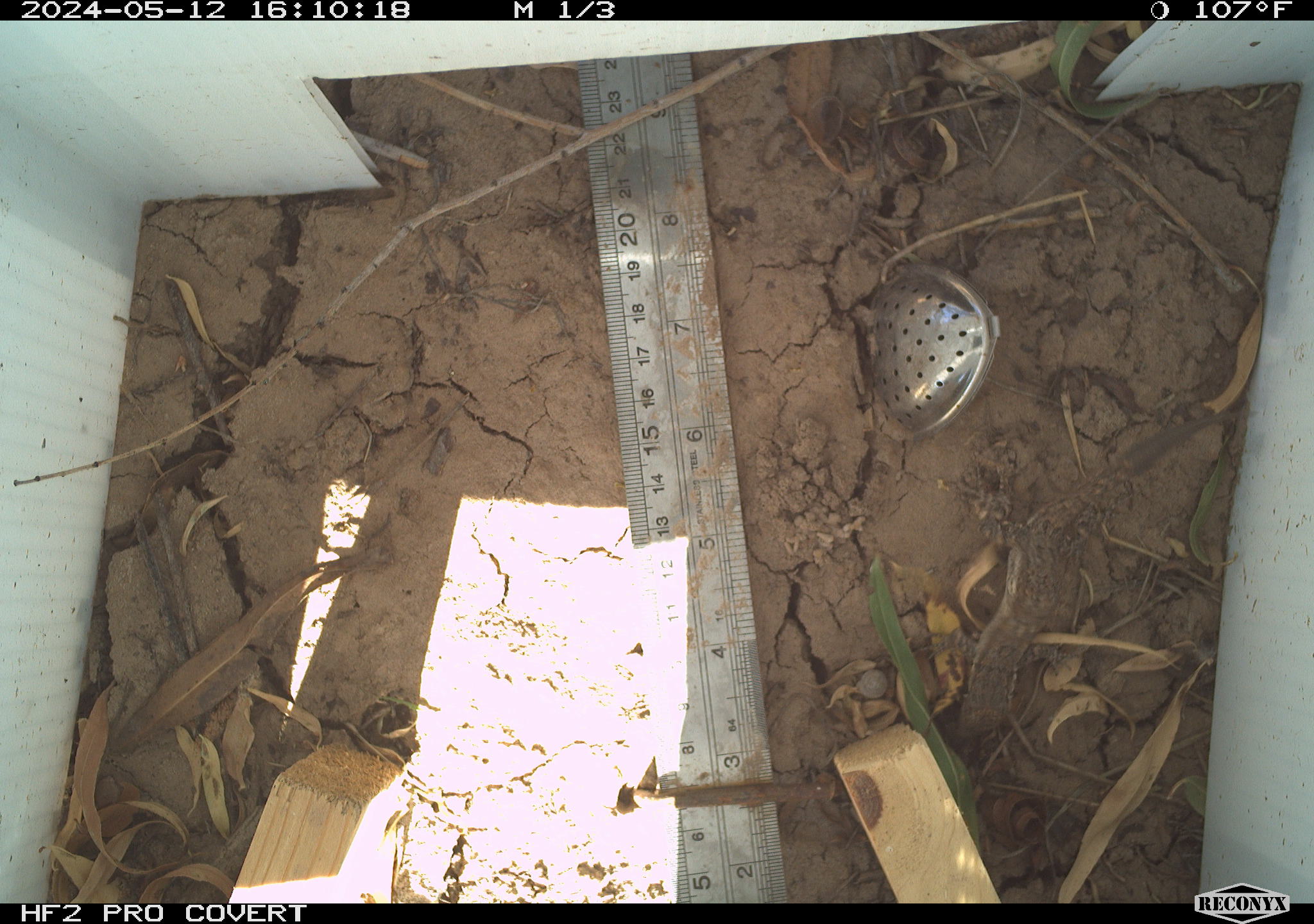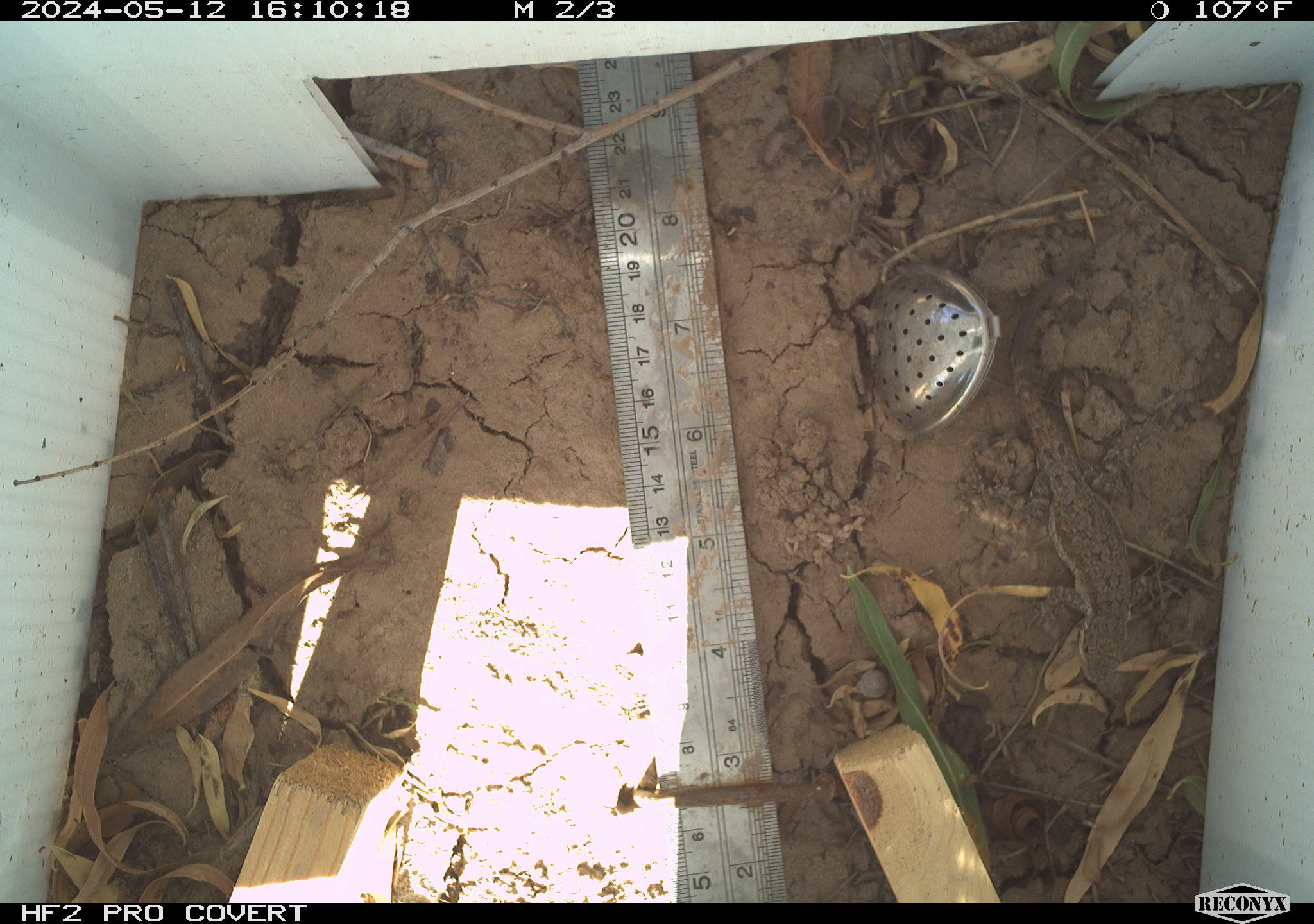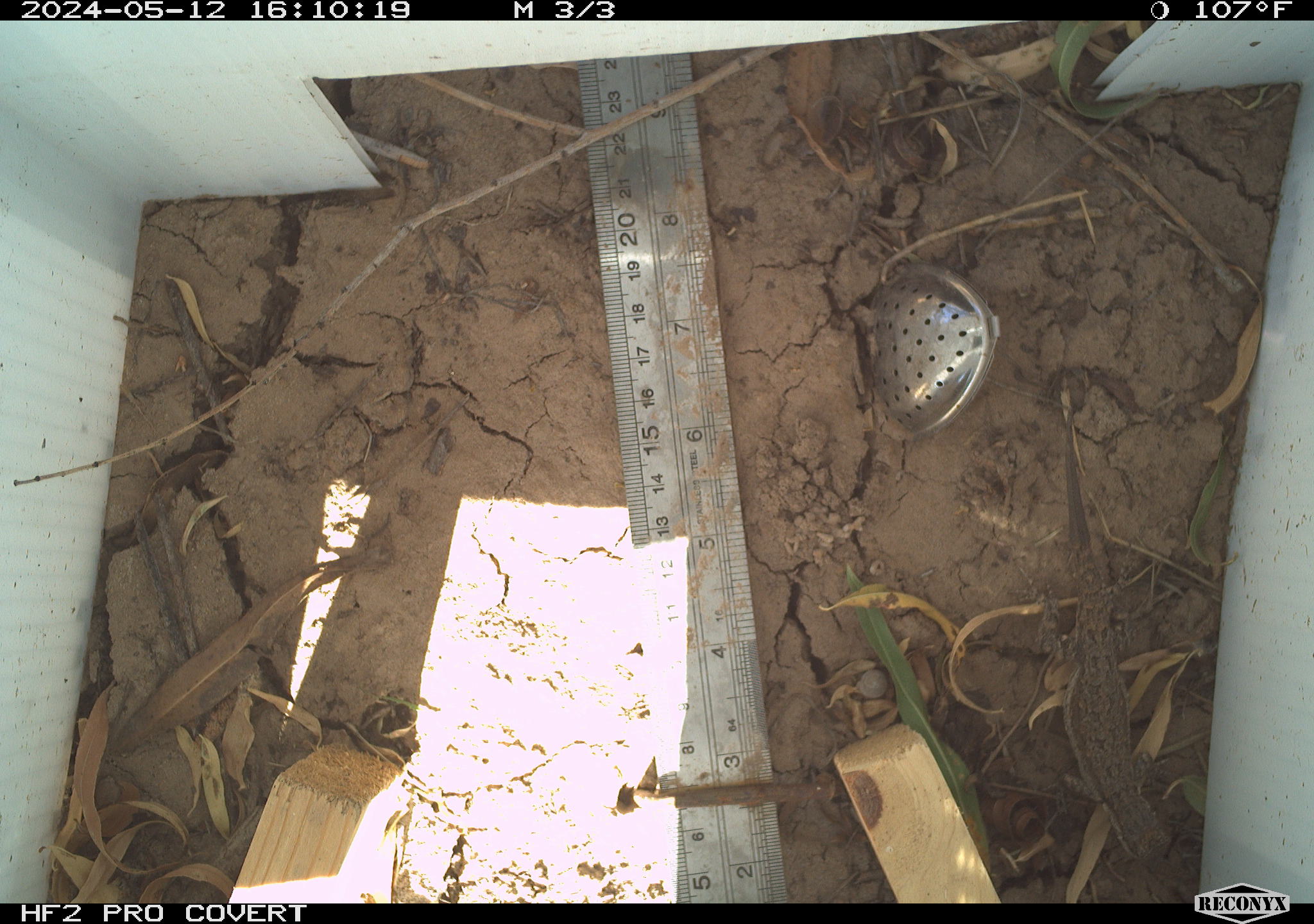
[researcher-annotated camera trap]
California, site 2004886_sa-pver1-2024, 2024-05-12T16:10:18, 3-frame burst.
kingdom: Animalia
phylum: Chordata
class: Reptilia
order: Squamata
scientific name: Squamata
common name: lizards and snakes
Lizards and snakes (Squamata).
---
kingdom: Animalia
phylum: Chordata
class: Reptilia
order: Squamata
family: Phrynosomatidae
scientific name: Phrynosomatidae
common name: phrynosomatid lizards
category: phrynosomatidae family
Phrynosomatidae family (phrynosomatid lizards) (Phrynosomatidae).